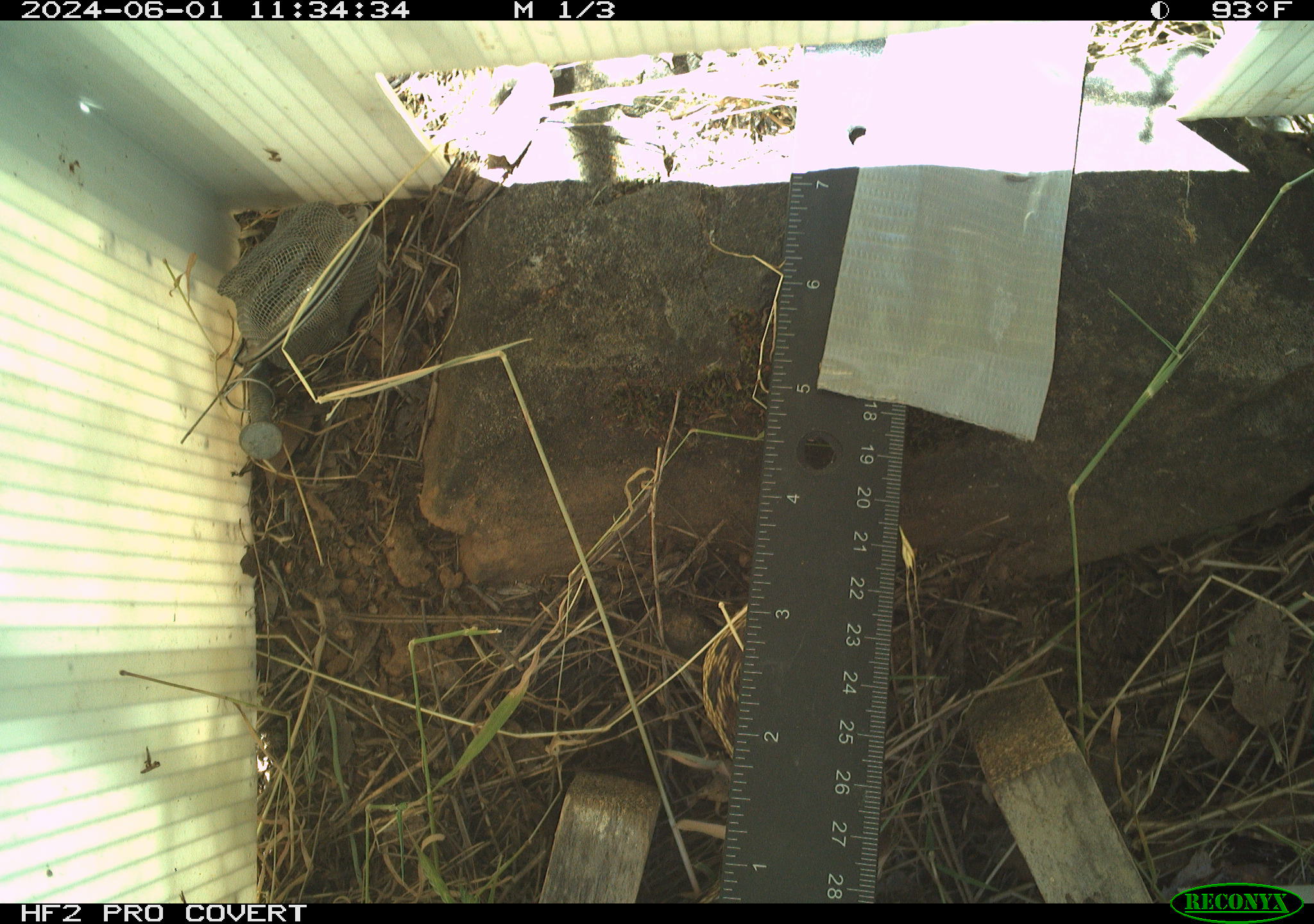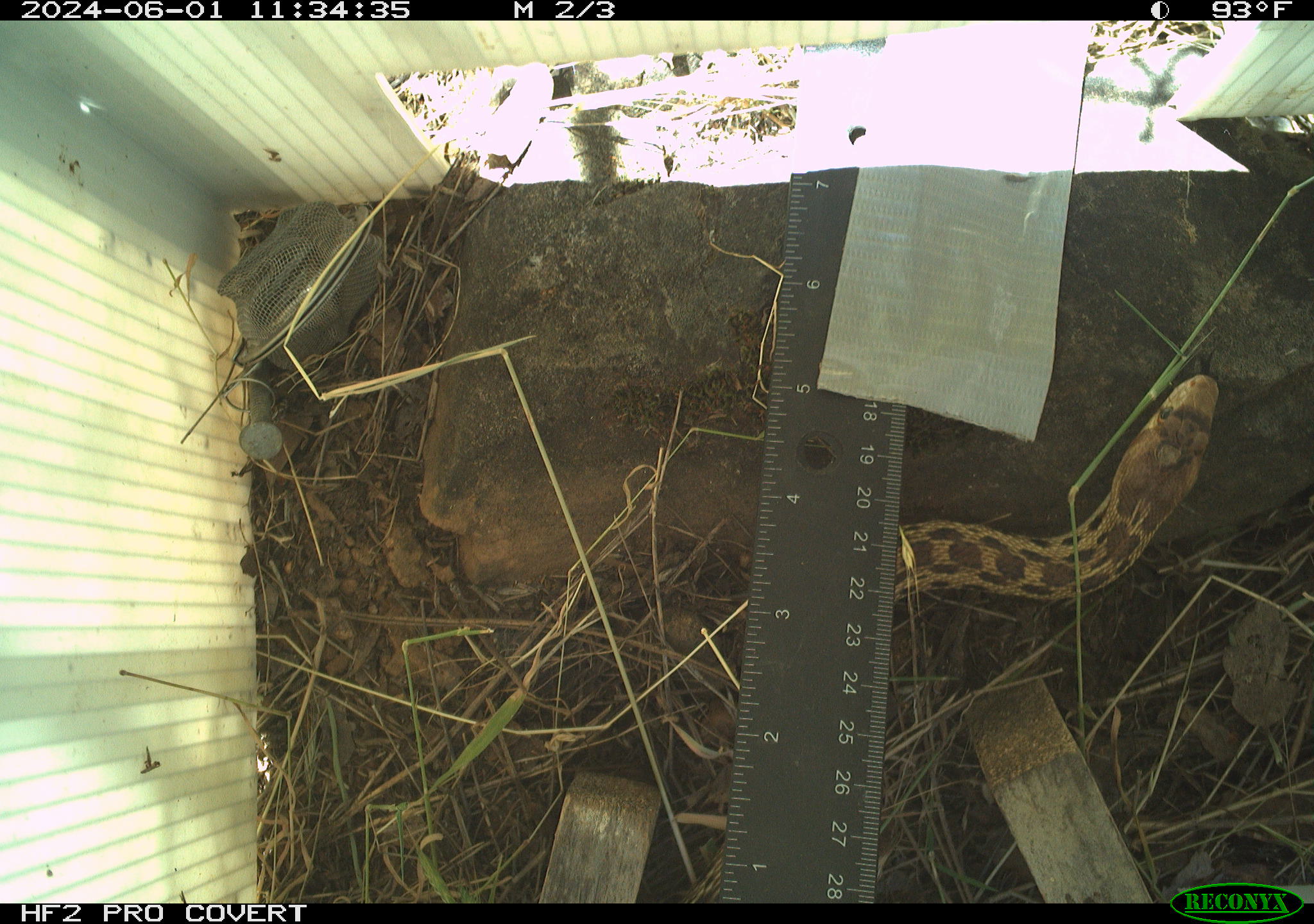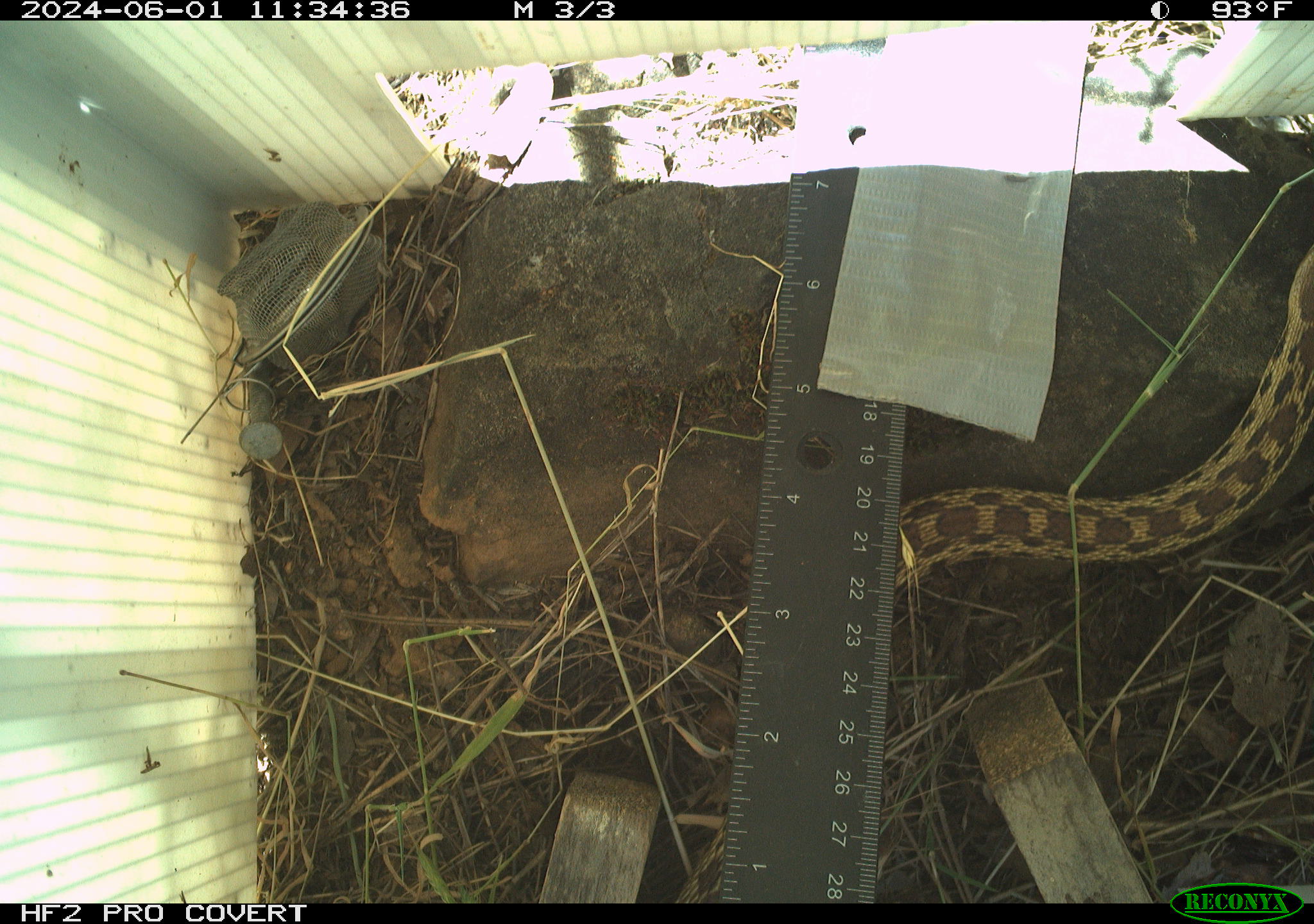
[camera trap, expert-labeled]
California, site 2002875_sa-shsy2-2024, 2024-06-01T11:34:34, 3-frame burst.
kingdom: Animalia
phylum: Chordata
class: Reptilia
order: Squamata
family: Colubridae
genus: Pituophis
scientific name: Pituophis catenifer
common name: gophersnake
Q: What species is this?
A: Gophersnake (Pituophis catenifer).